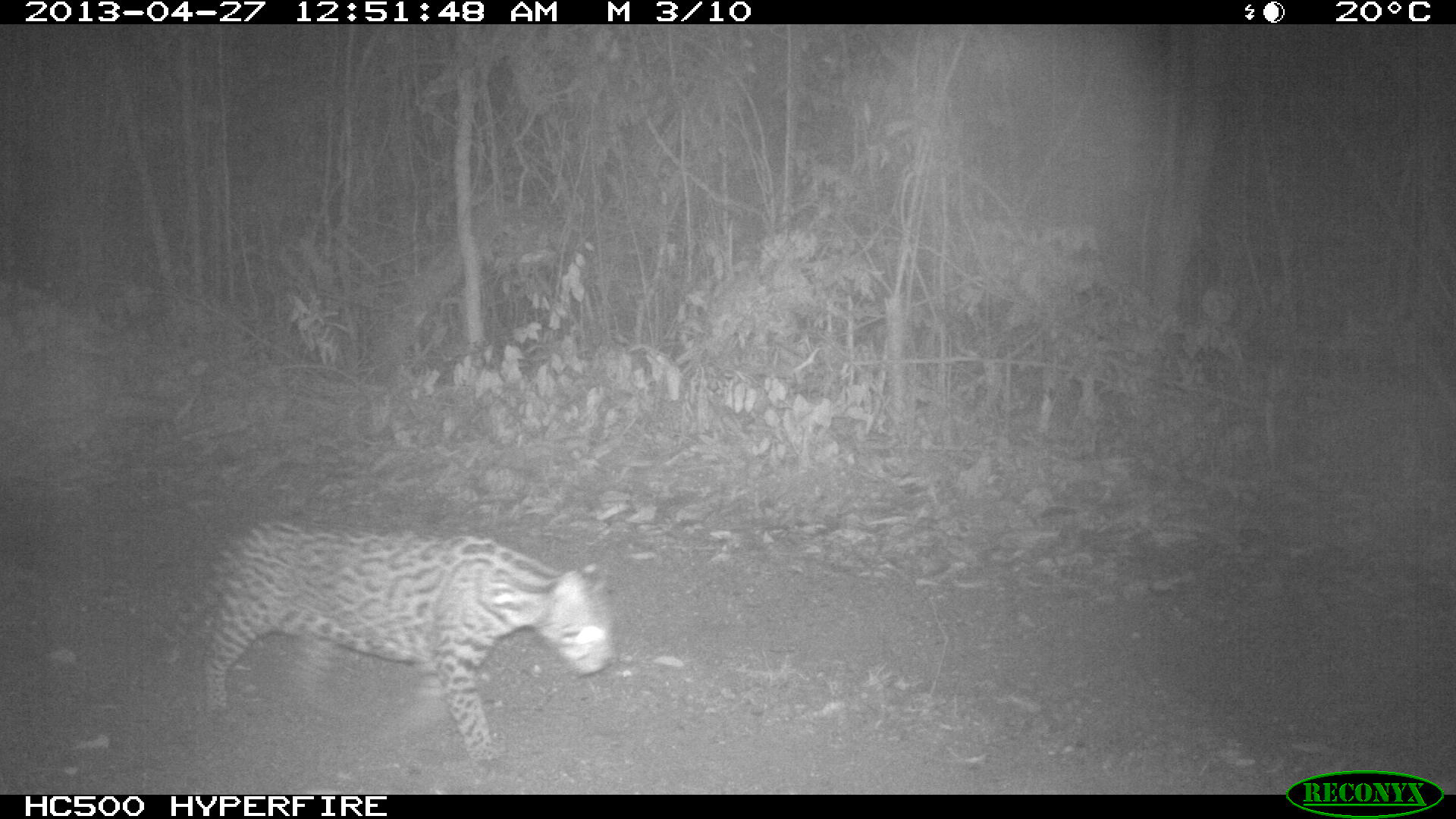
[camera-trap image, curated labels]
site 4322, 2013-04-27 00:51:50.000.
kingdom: Animalia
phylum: Chordata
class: Mammalia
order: Carnivora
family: Felidae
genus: Leopardus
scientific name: Leopardus pardalis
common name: ocelot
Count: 1.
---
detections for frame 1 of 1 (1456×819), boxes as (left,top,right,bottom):
leopardus pardalis: (155,522,615,771)